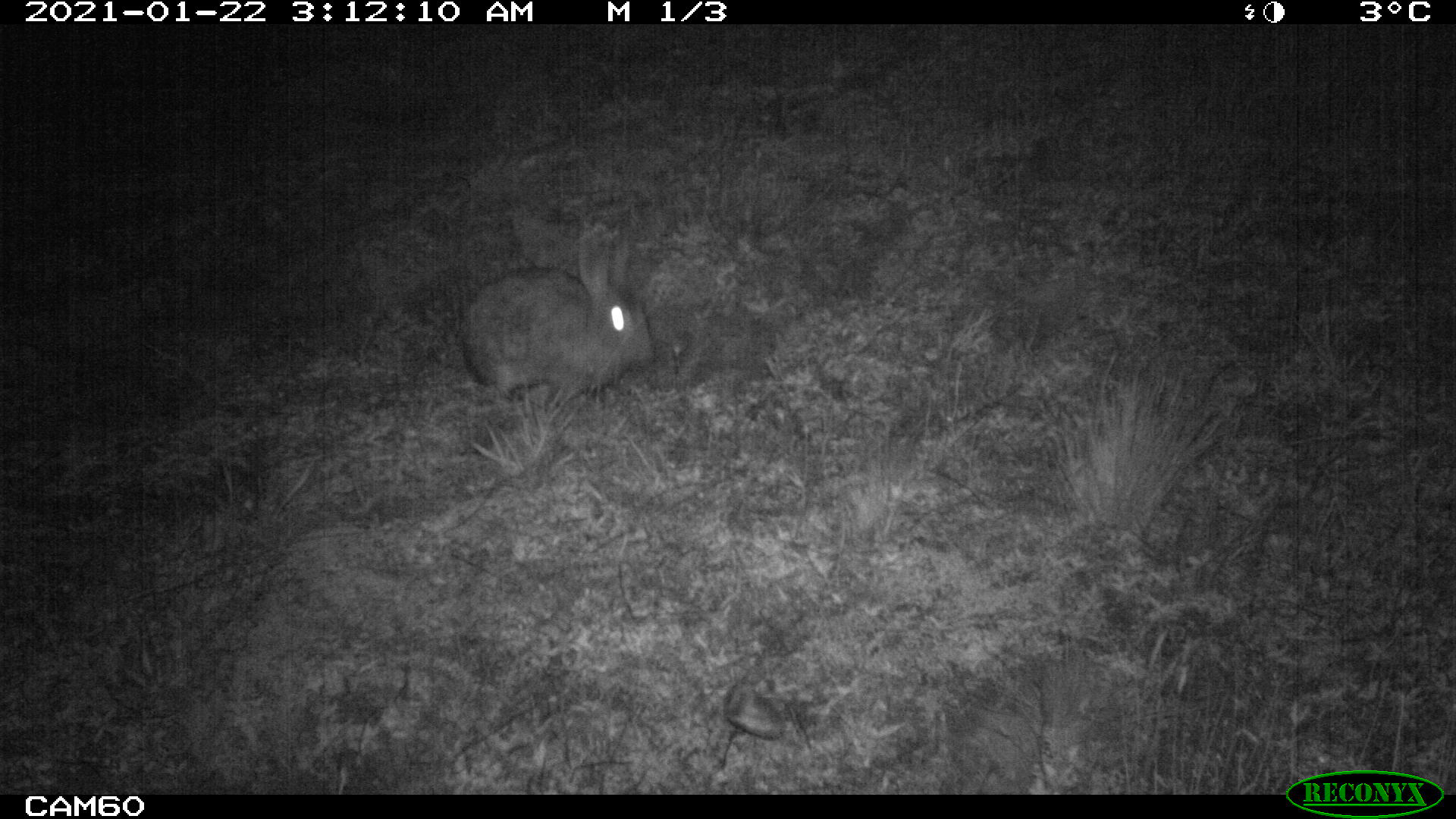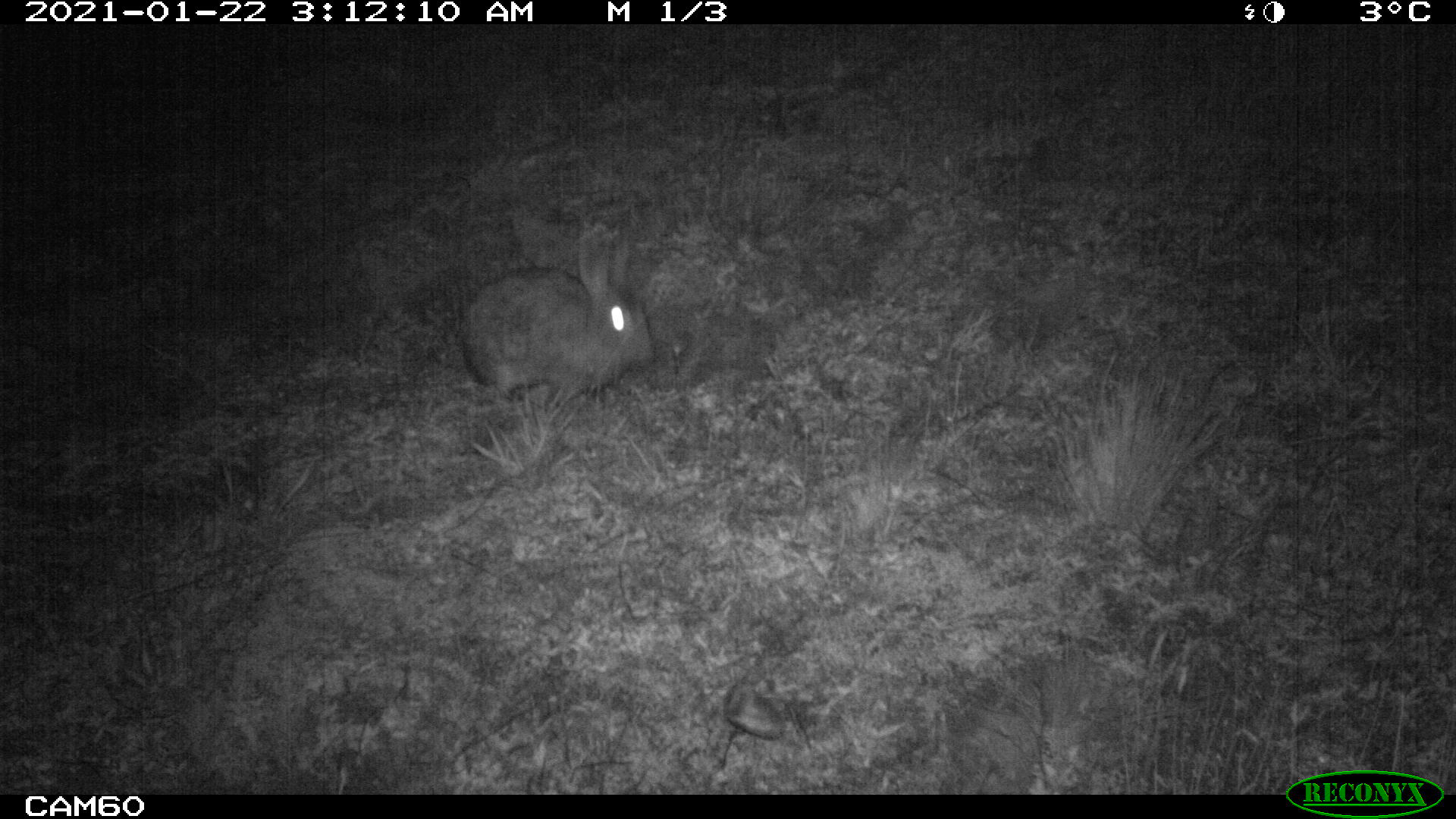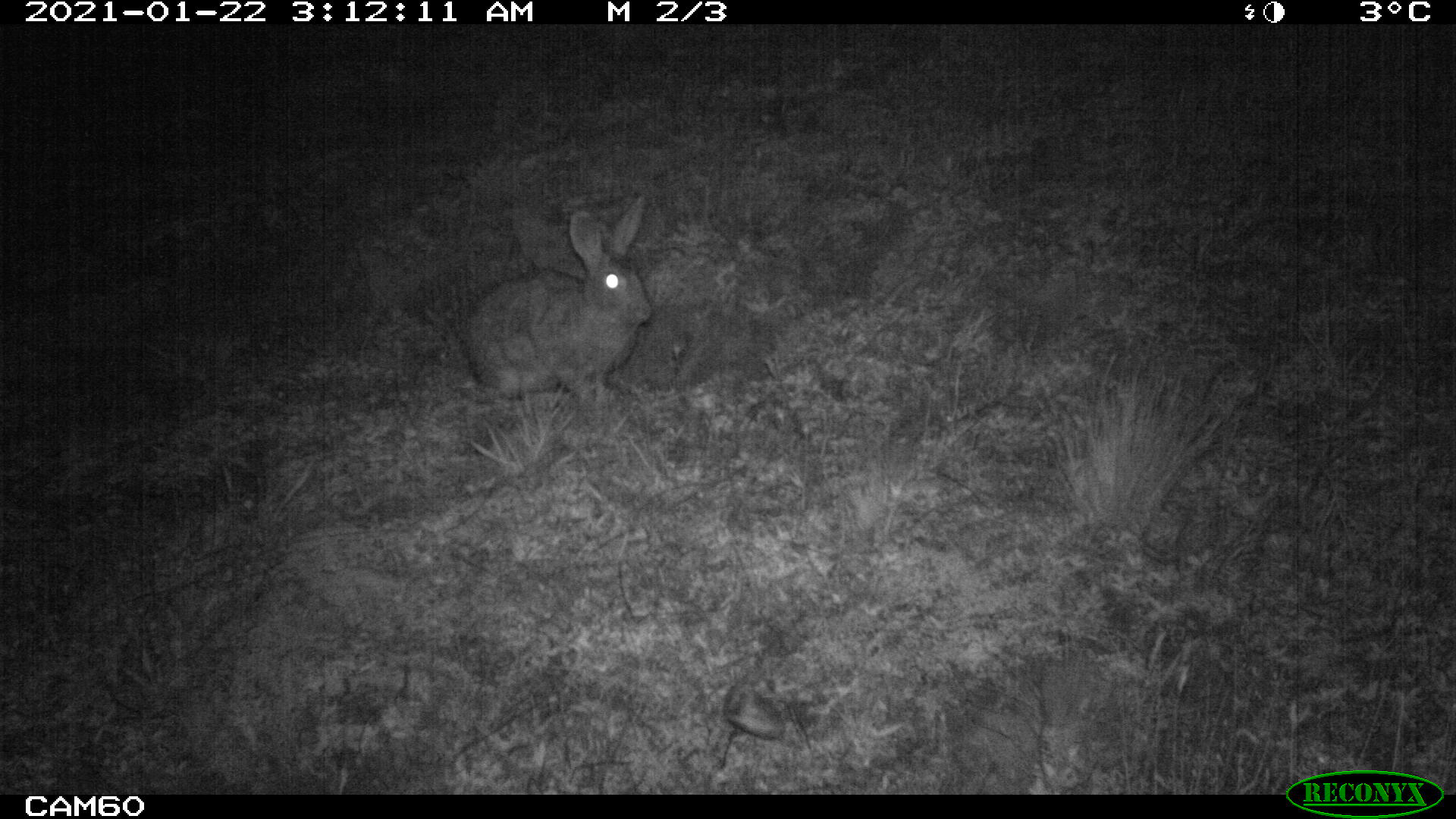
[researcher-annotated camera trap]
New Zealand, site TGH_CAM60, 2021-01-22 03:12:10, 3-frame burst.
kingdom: Animalia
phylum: Chordata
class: Mammalia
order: Lagomorpha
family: Leporidae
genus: Oryctolagus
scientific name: Oryctolagus cuniculus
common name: european rabbit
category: rabbit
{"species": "rabbit (european rabbit) (Oryctolagus cuniculus)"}